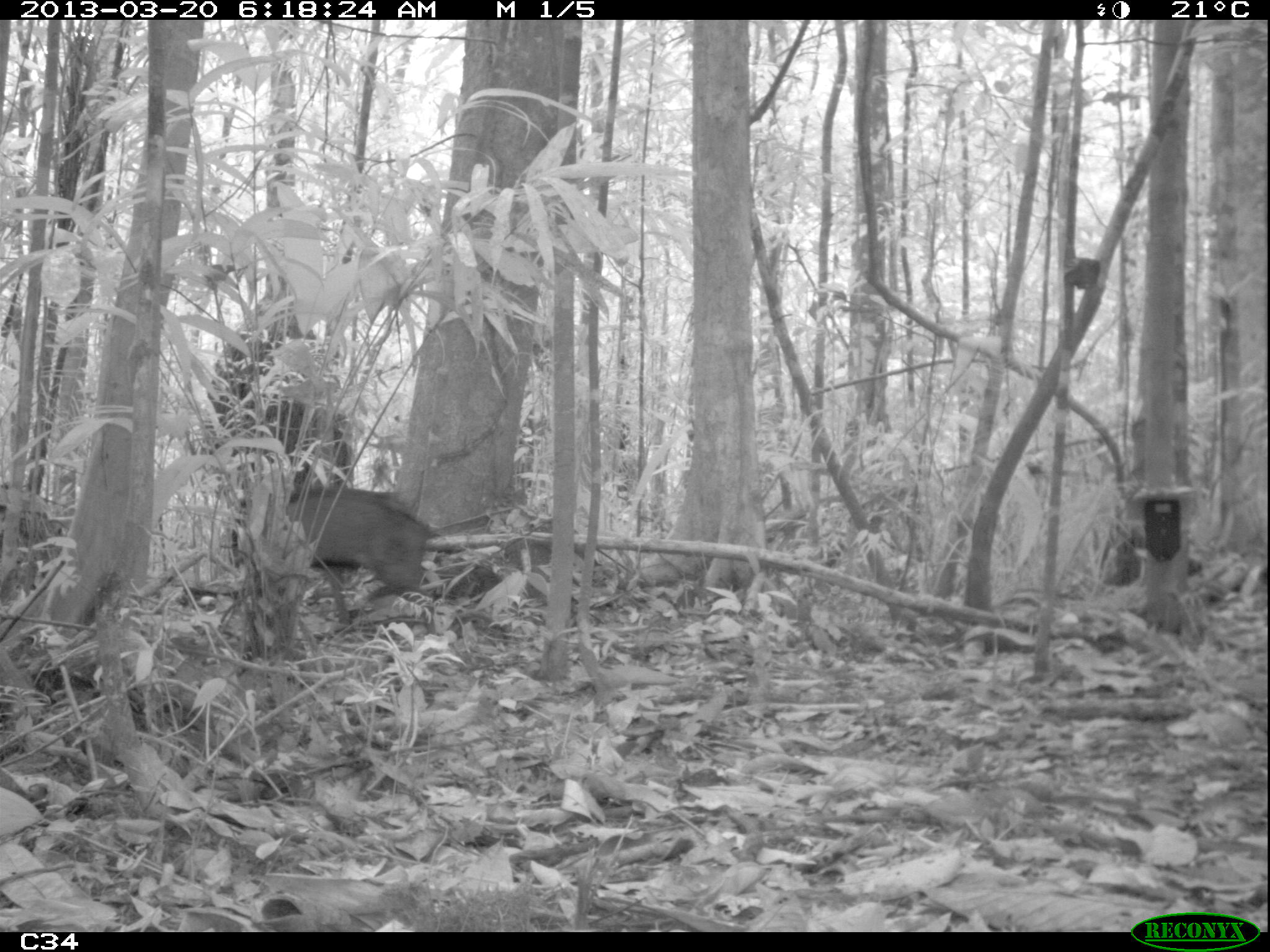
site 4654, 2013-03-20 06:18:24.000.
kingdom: Animalia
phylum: Chordata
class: Mammalia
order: Artiodactyla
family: Tayassuidae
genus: Pecari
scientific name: Pecari tajacu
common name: collared peccary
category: tayassu tajacu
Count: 2.